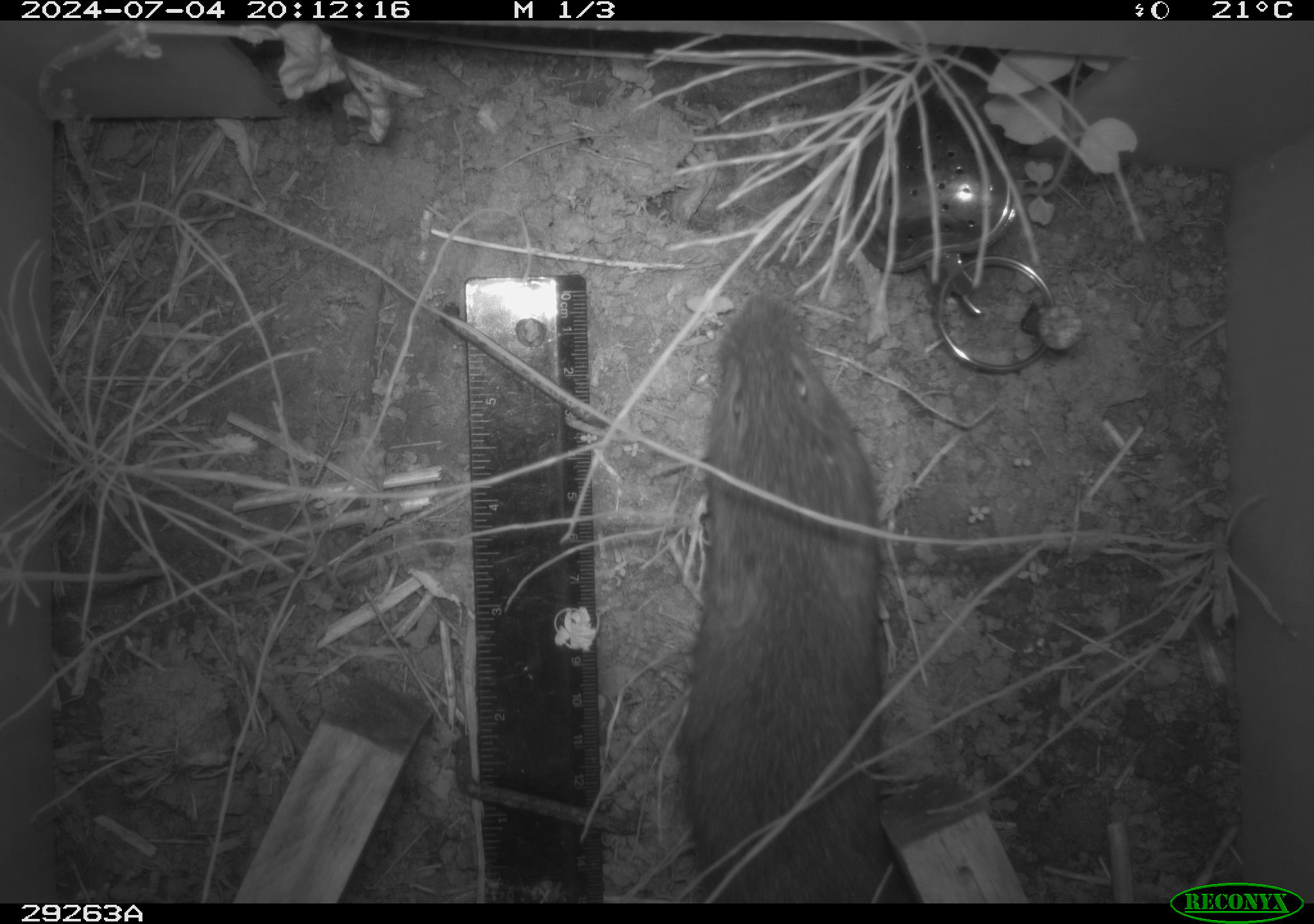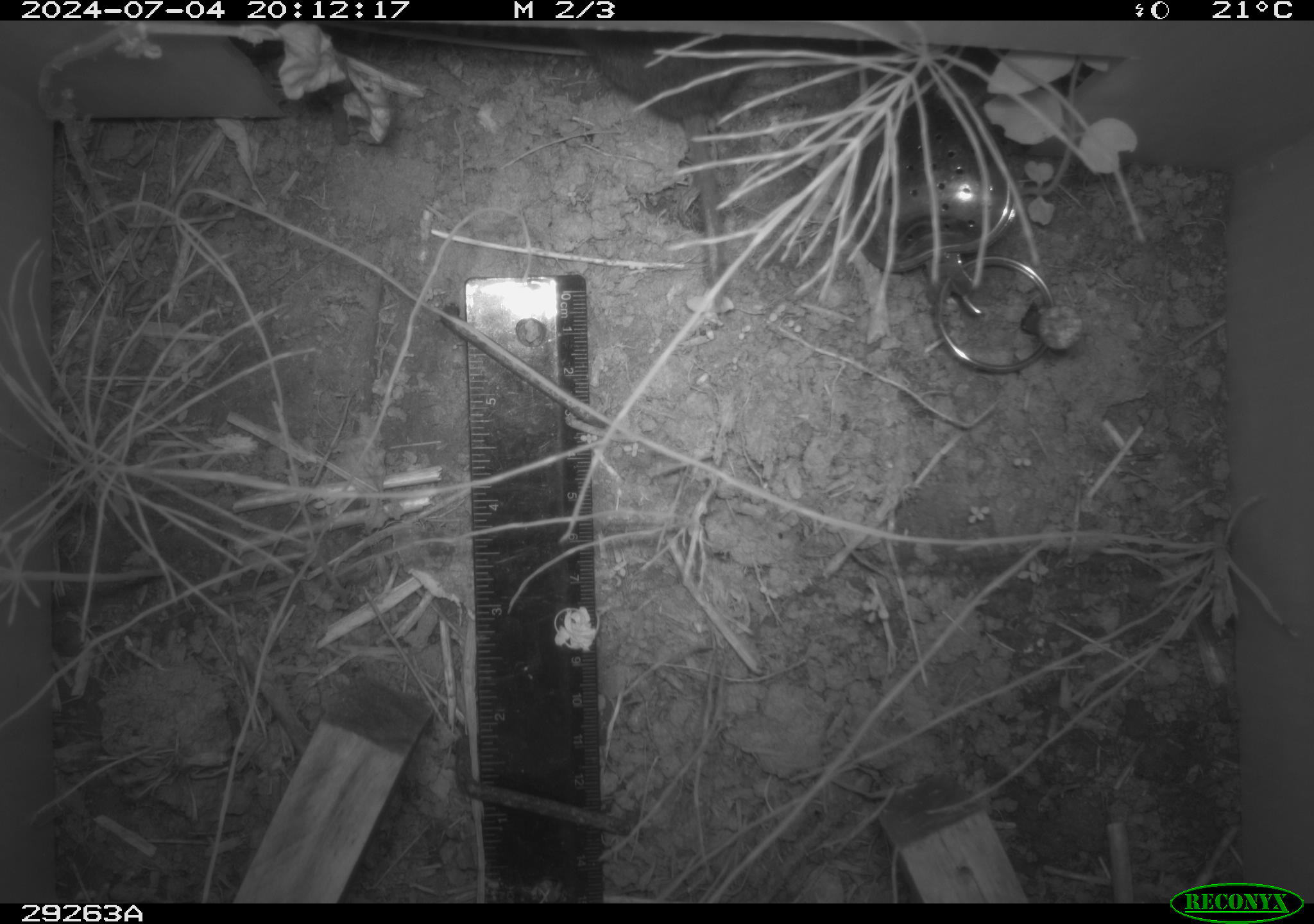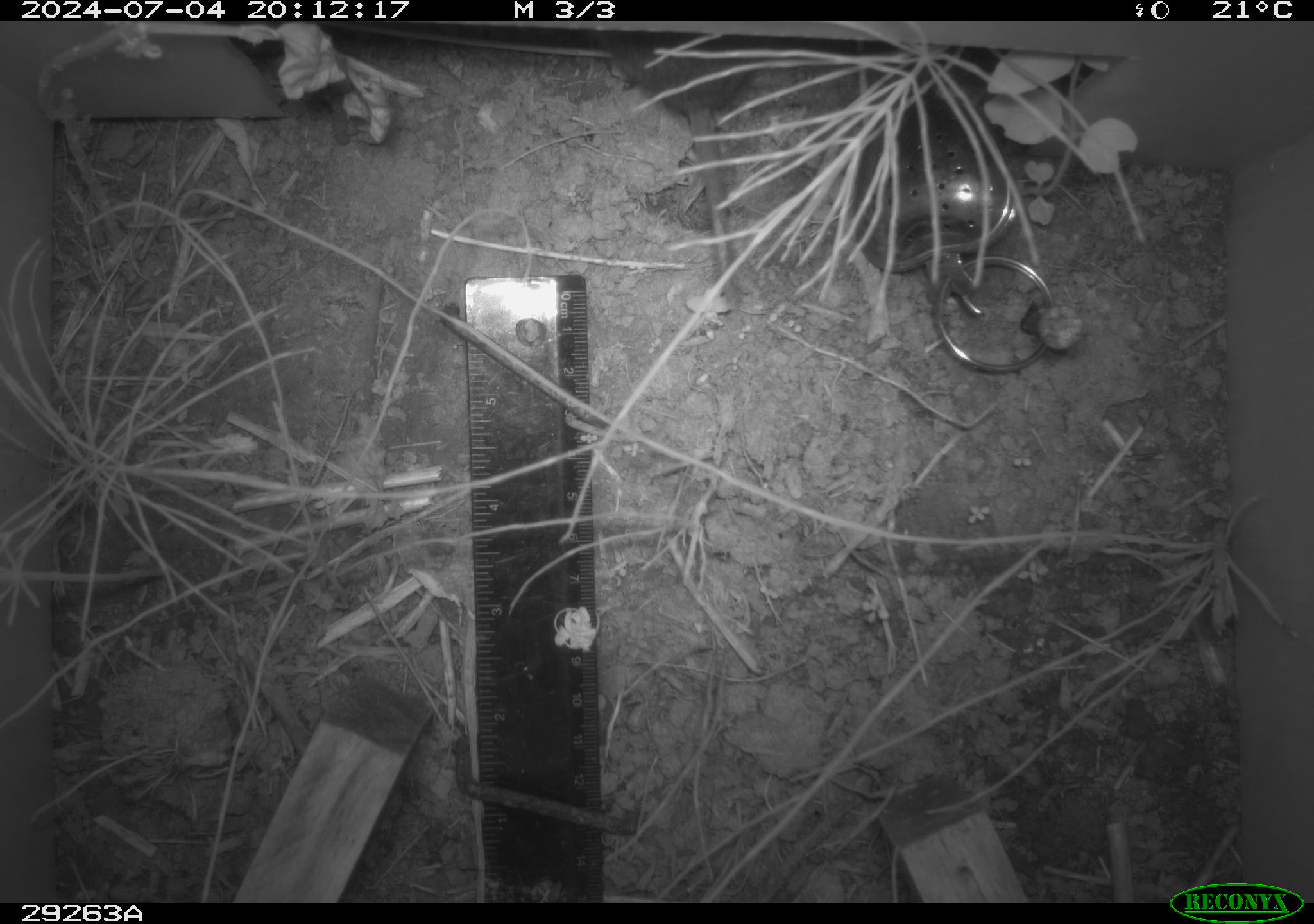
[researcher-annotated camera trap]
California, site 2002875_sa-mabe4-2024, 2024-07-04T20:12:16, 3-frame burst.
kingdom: Animalia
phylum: Chordata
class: Mammalia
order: Rodentia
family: Cricetidae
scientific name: Arvicolinae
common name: voles, lemmings, and muskrats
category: arvicolinae subfamily